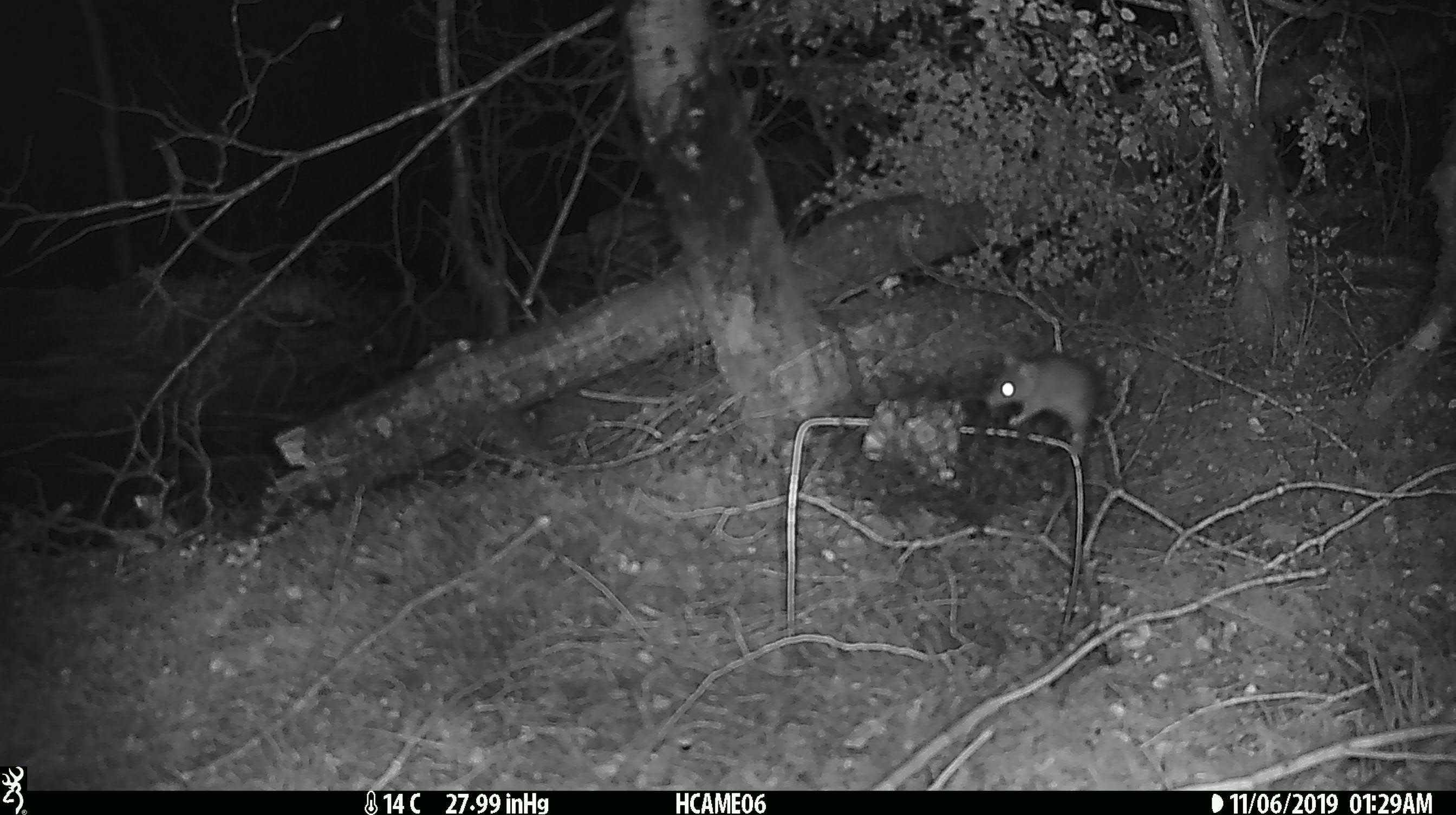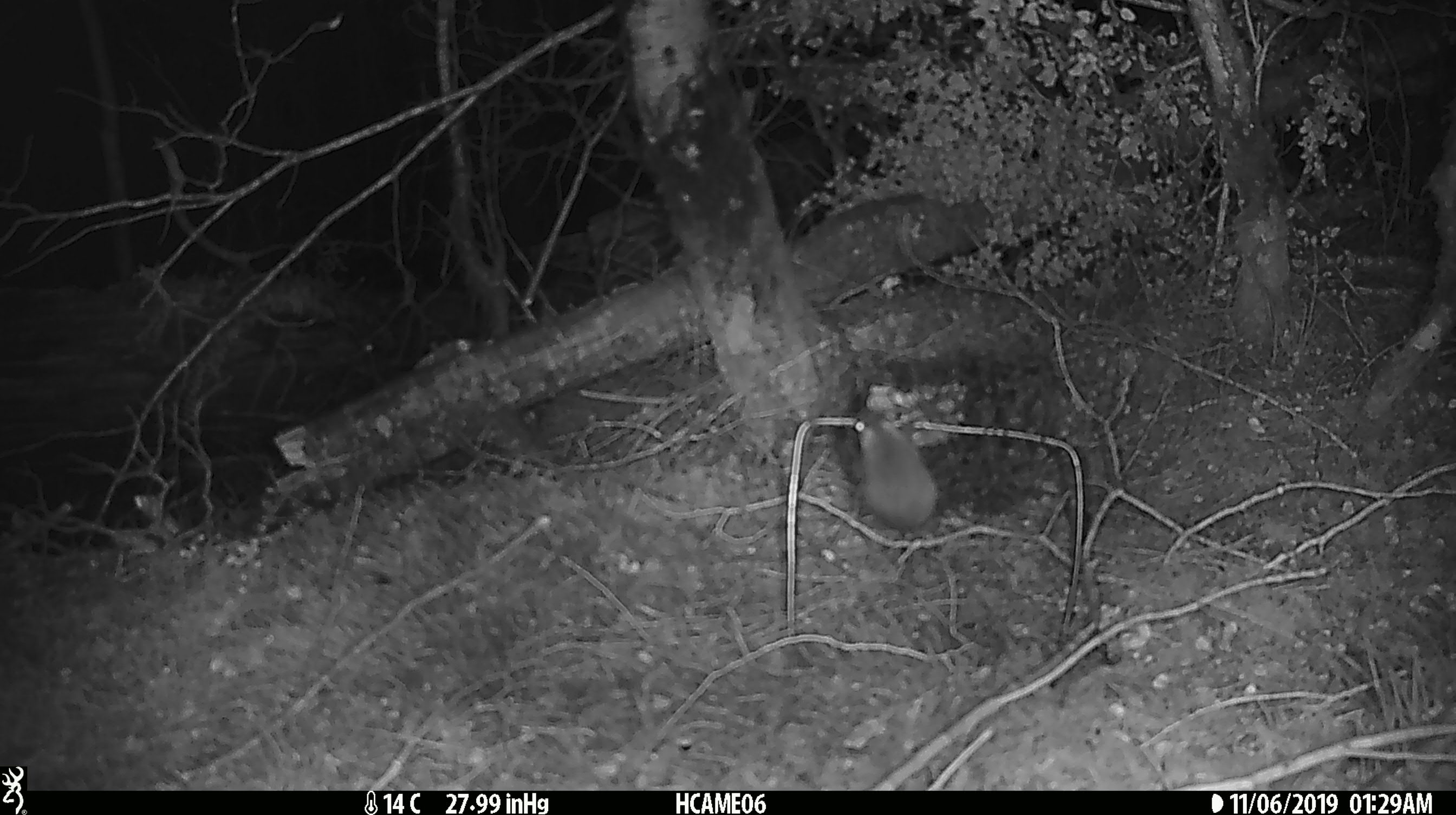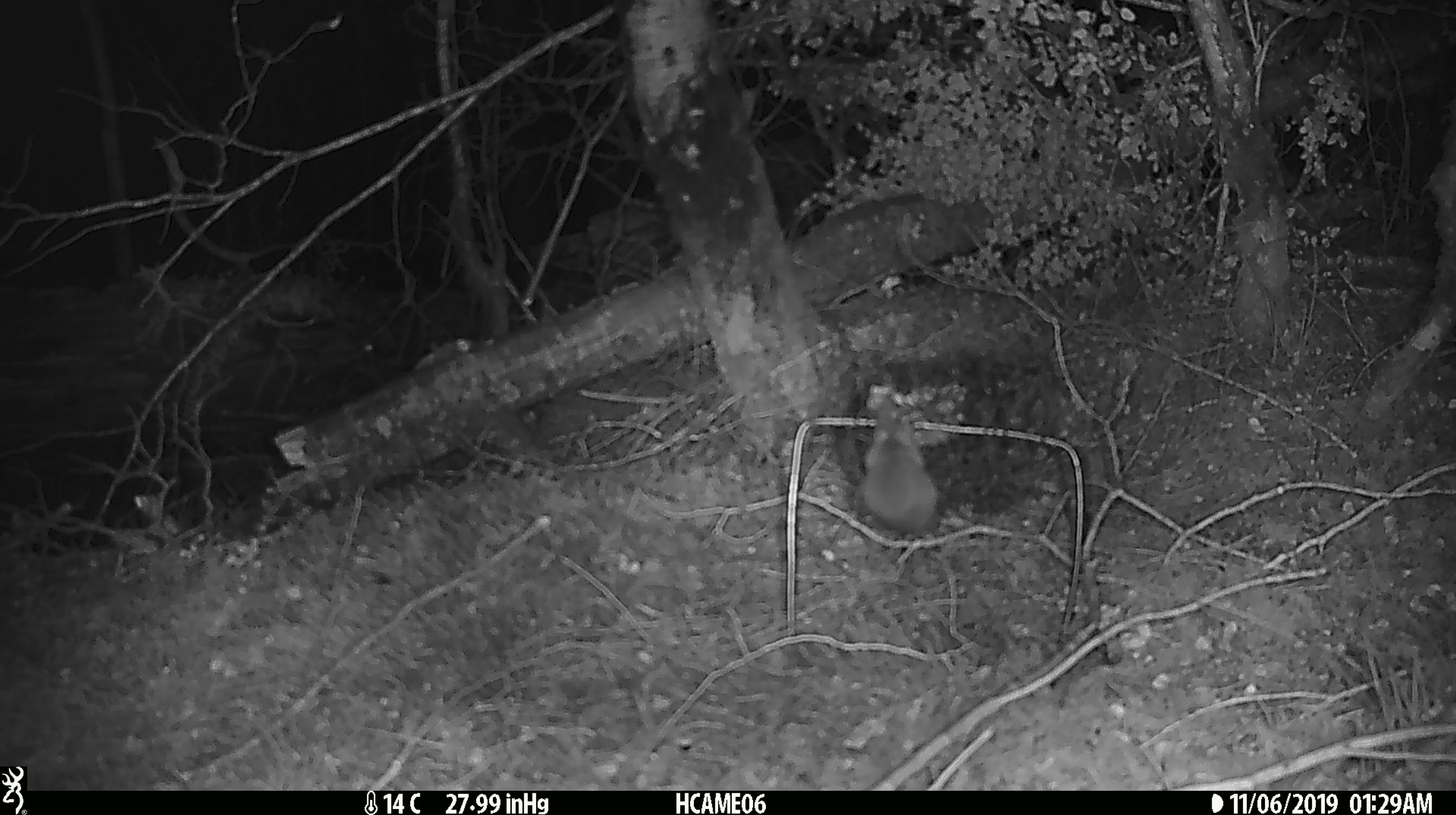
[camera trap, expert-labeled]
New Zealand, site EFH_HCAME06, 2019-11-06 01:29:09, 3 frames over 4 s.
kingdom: Animalia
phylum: Chordata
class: Mammalia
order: Rodentia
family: Muridae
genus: Mus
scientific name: Mus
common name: mouse